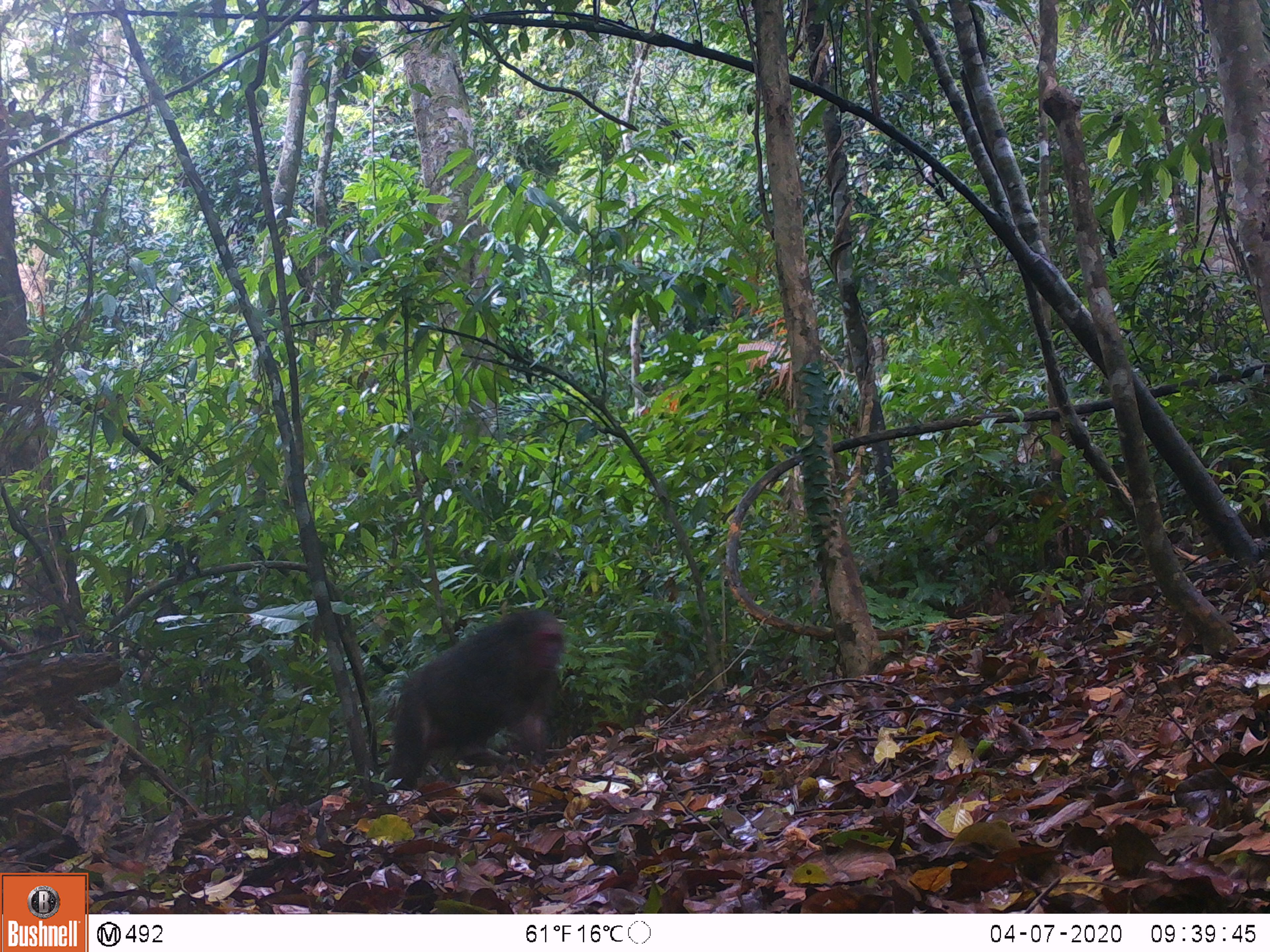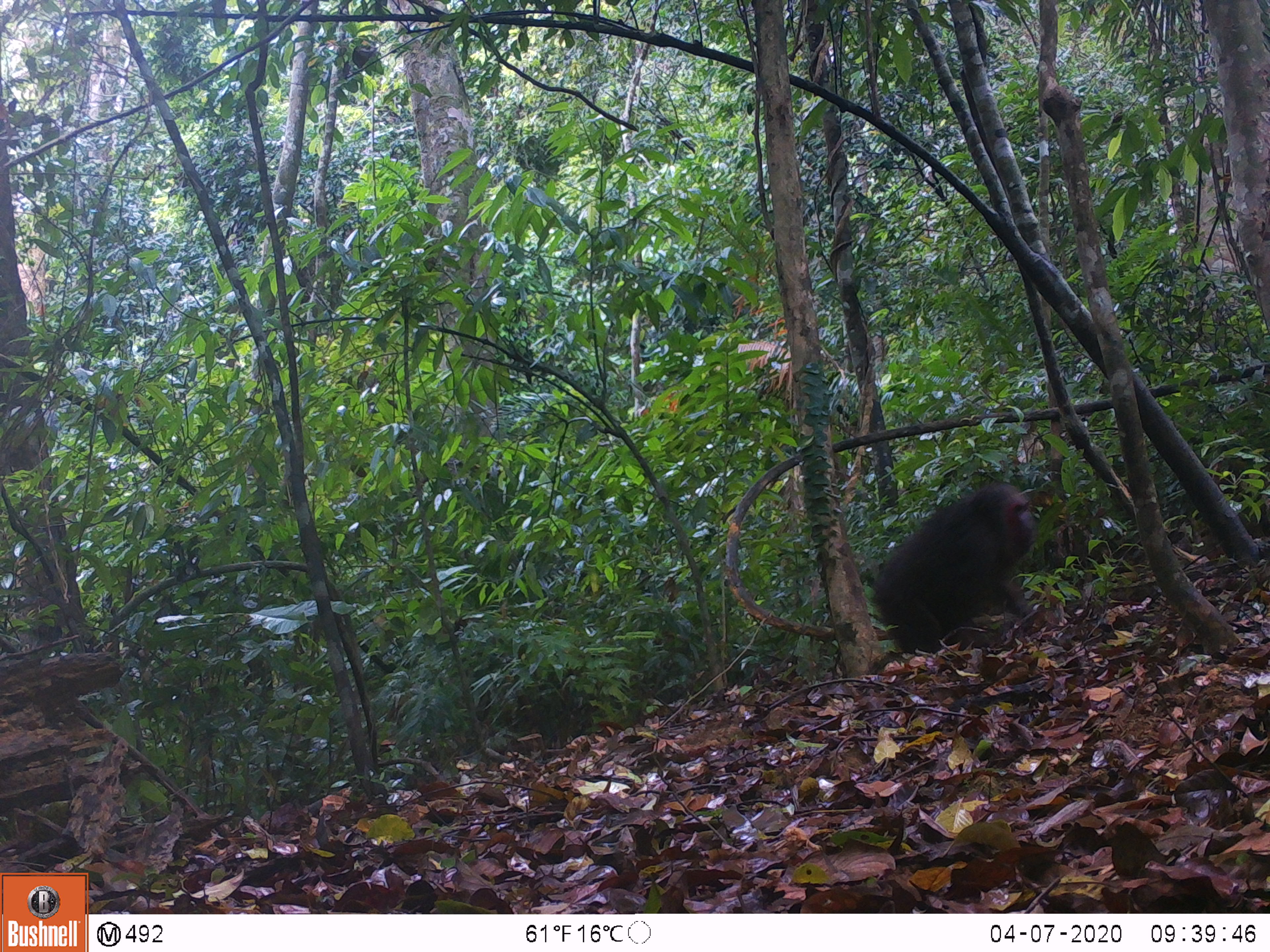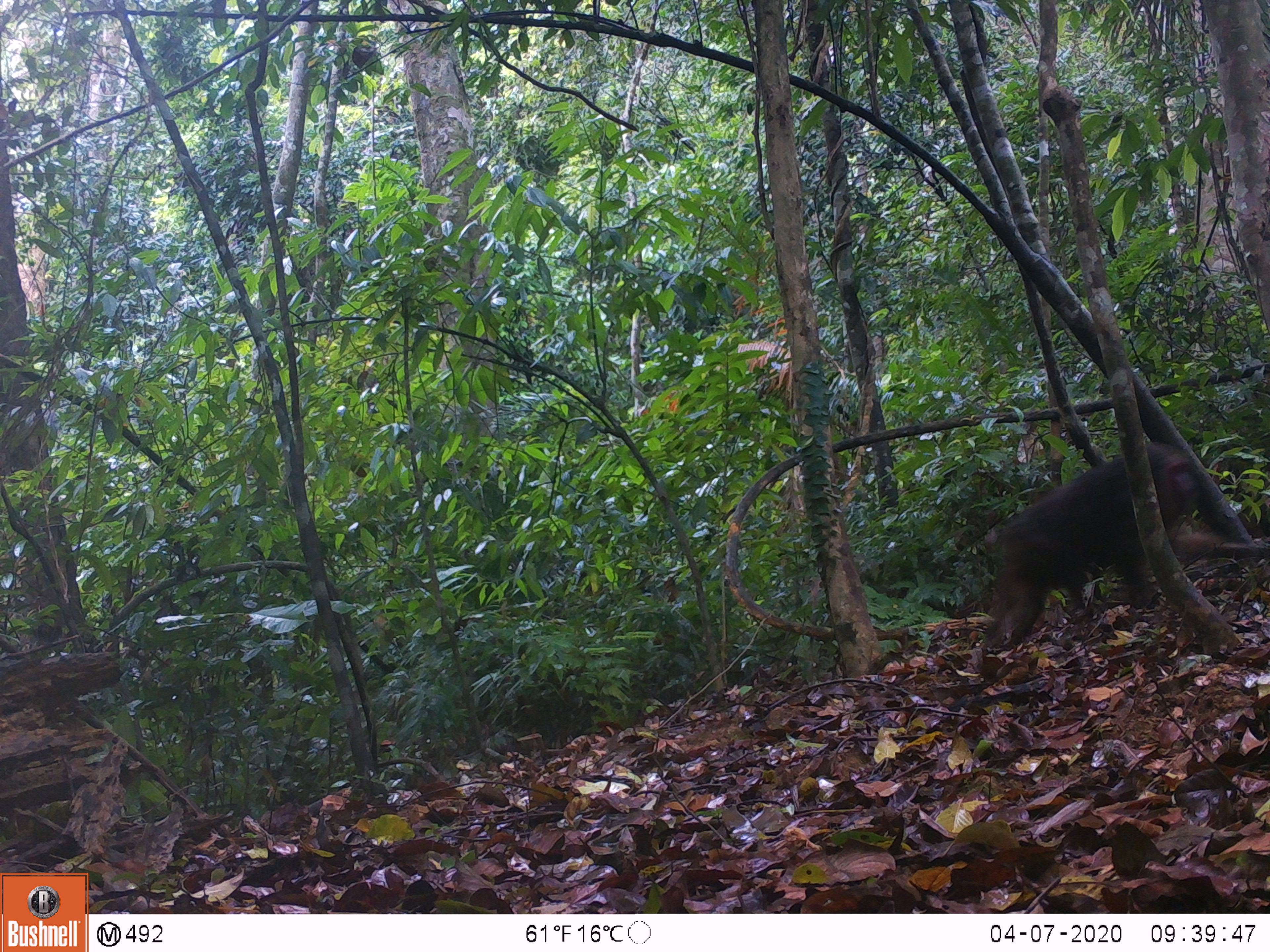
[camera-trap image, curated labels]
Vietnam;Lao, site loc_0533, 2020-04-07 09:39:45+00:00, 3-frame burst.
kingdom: Animalia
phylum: Chordata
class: Mammalia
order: Primates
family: Cercopithecidae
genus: Macaca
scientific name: Macaca arctoides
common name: stump-tailed macaque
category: stump tailed macaque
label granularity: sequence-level